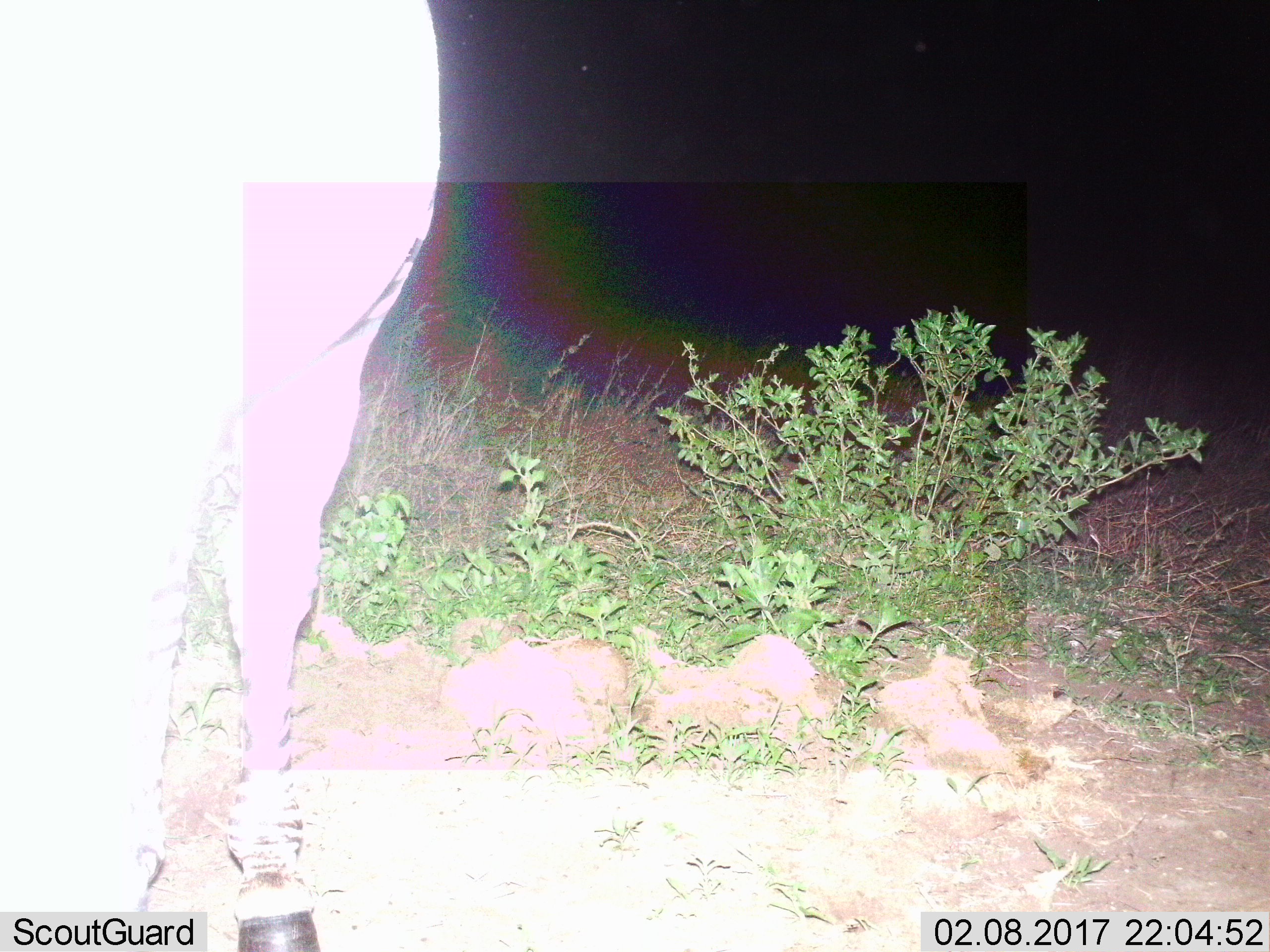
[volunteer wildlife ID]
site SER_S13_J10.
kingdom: Animalia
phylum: Chordata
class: Mammalia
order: Perissodactyla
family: Equidae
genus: Equus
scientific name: Equus quagga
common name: plains zebra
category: zebraplains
Zebraplains (plains zebra) (Equus quagga), count 1. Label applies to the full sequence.